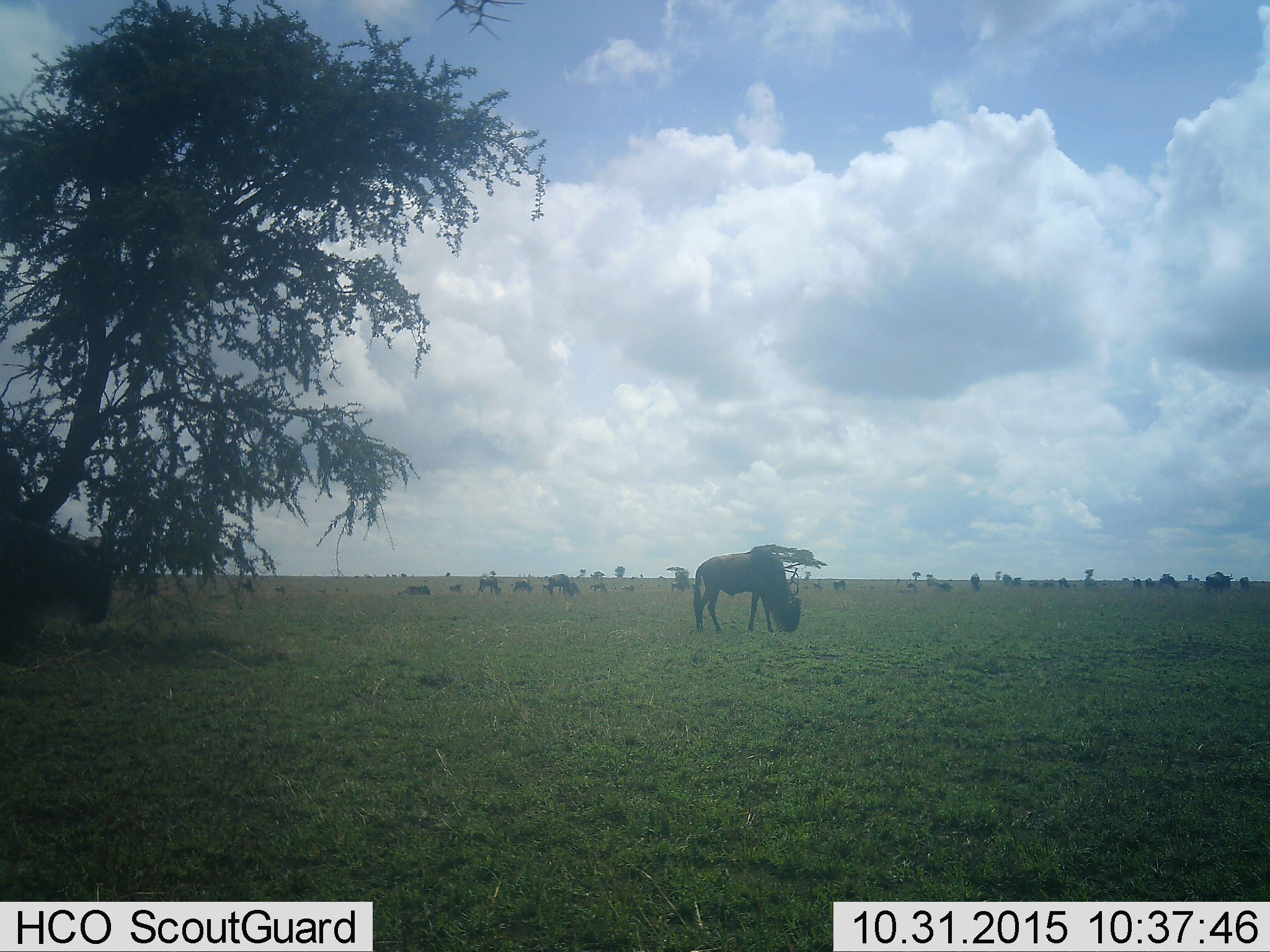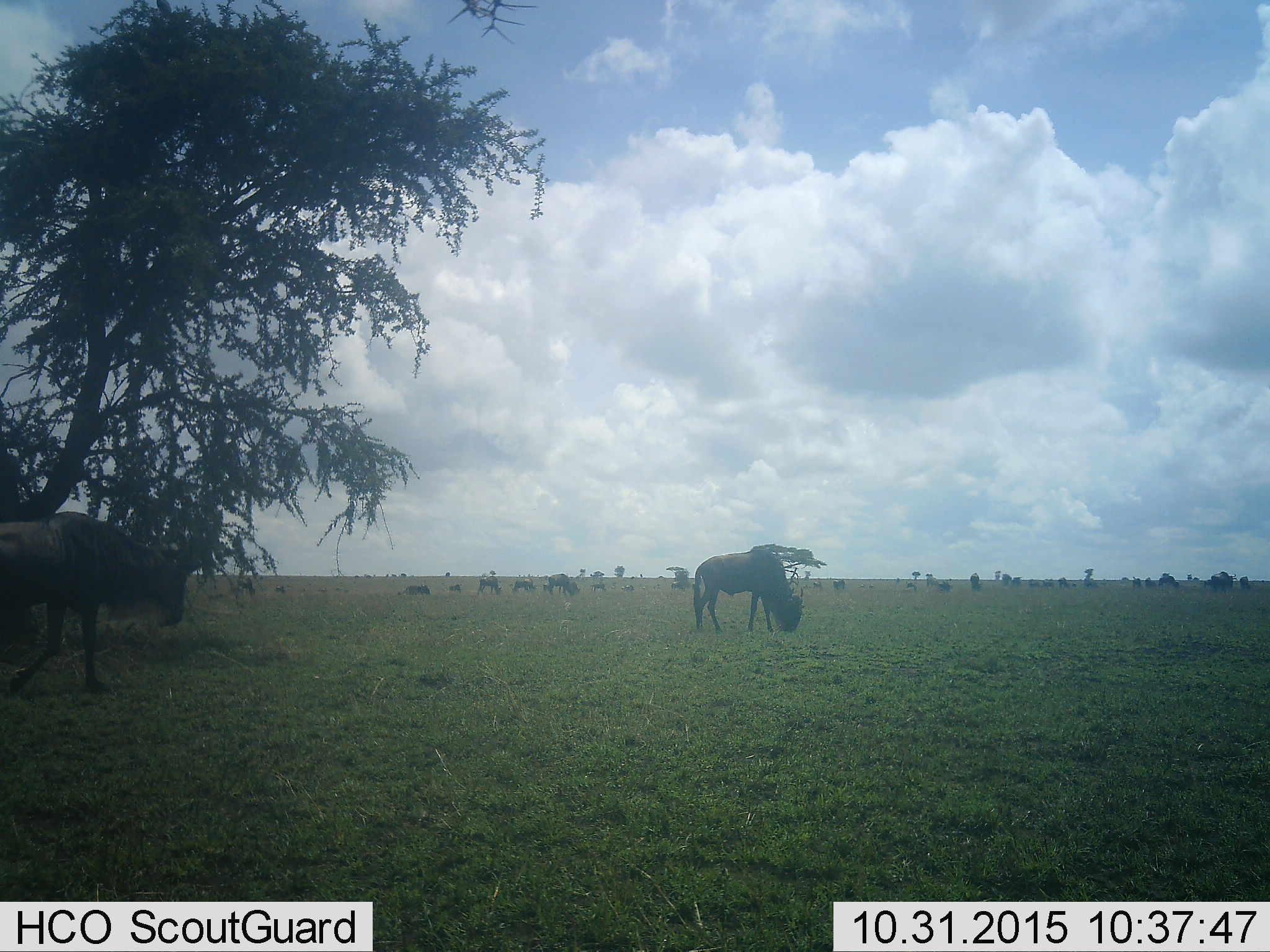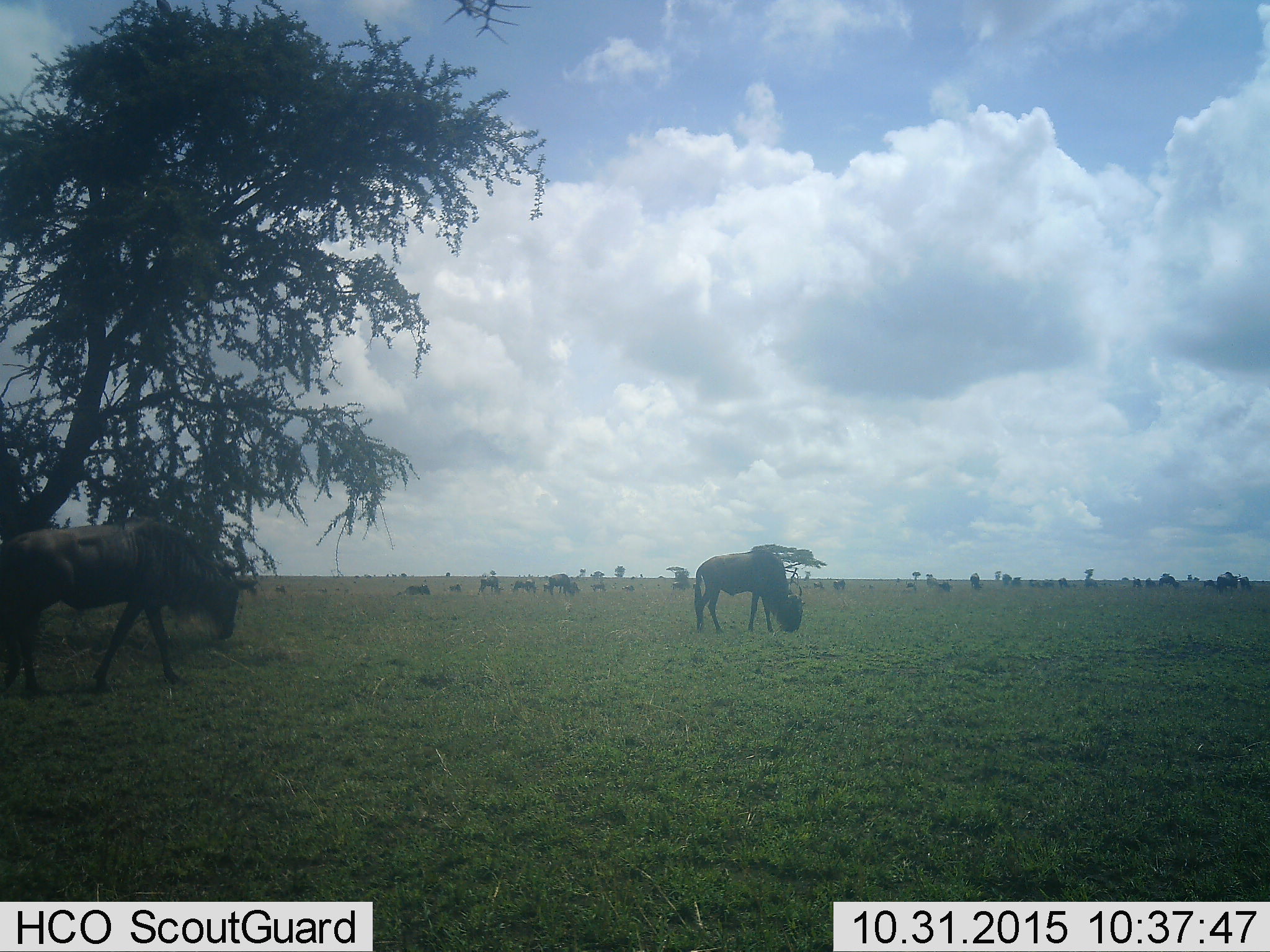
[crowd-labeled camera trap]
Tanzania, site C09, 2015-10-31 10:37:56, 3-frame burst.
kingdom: Animalia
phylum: Chordata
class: Mammalia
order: Artiodactyla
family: Bovidae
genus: Connochaetes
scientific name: Connochaetes taurinus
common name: blue wildebeest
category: wildebeest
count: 11-50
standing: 57%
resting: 21%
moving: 64%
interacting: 0%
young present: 21%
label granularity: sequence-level